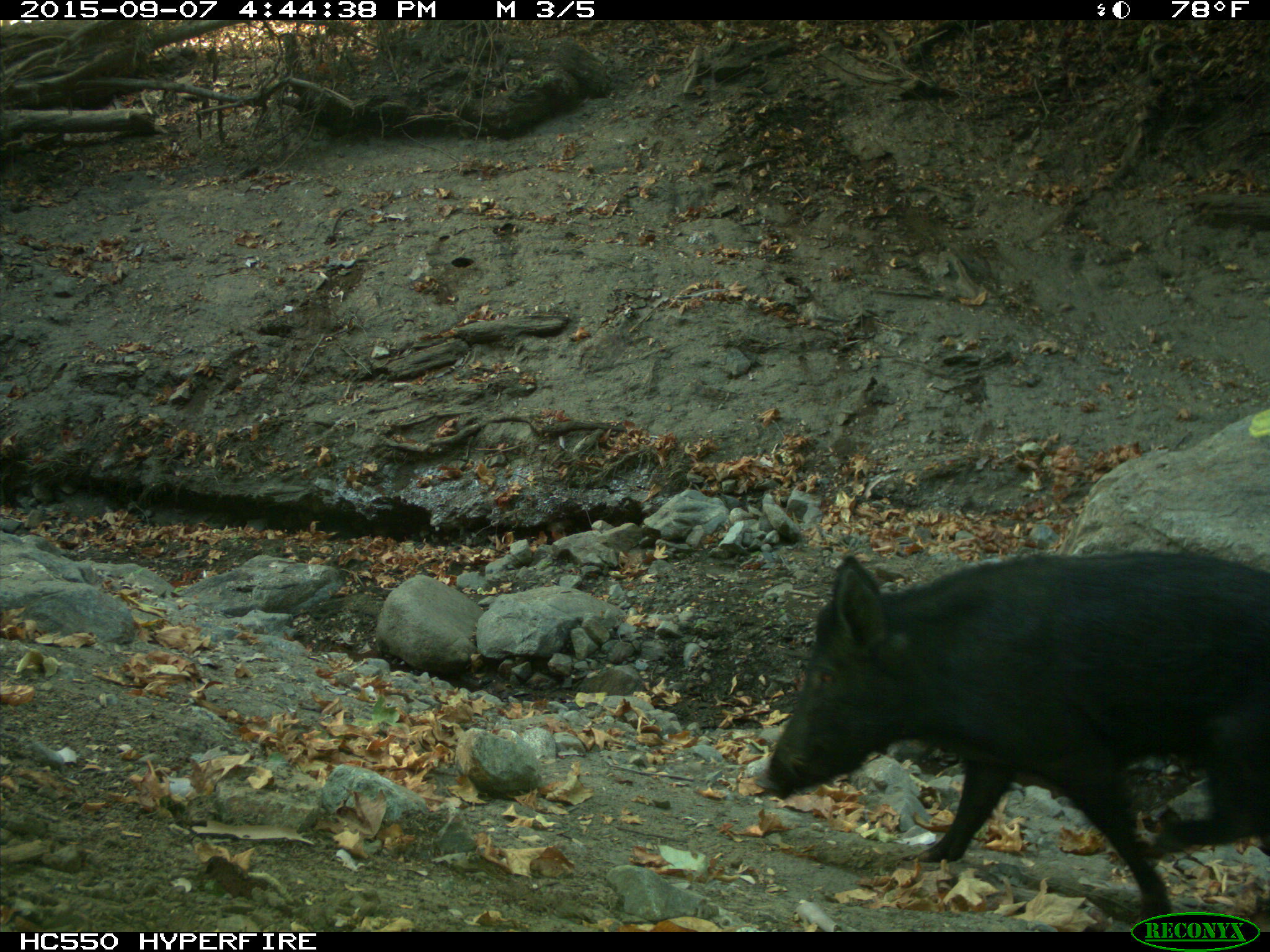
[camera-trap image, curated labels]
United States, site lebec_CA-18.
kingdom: Animalia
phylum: Chordata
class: Mammalia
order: Artiodactyla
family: Suidae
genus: Sus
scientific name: Sus scrofa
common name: wild boar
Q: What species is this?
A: Sus scrofa (wild boar).